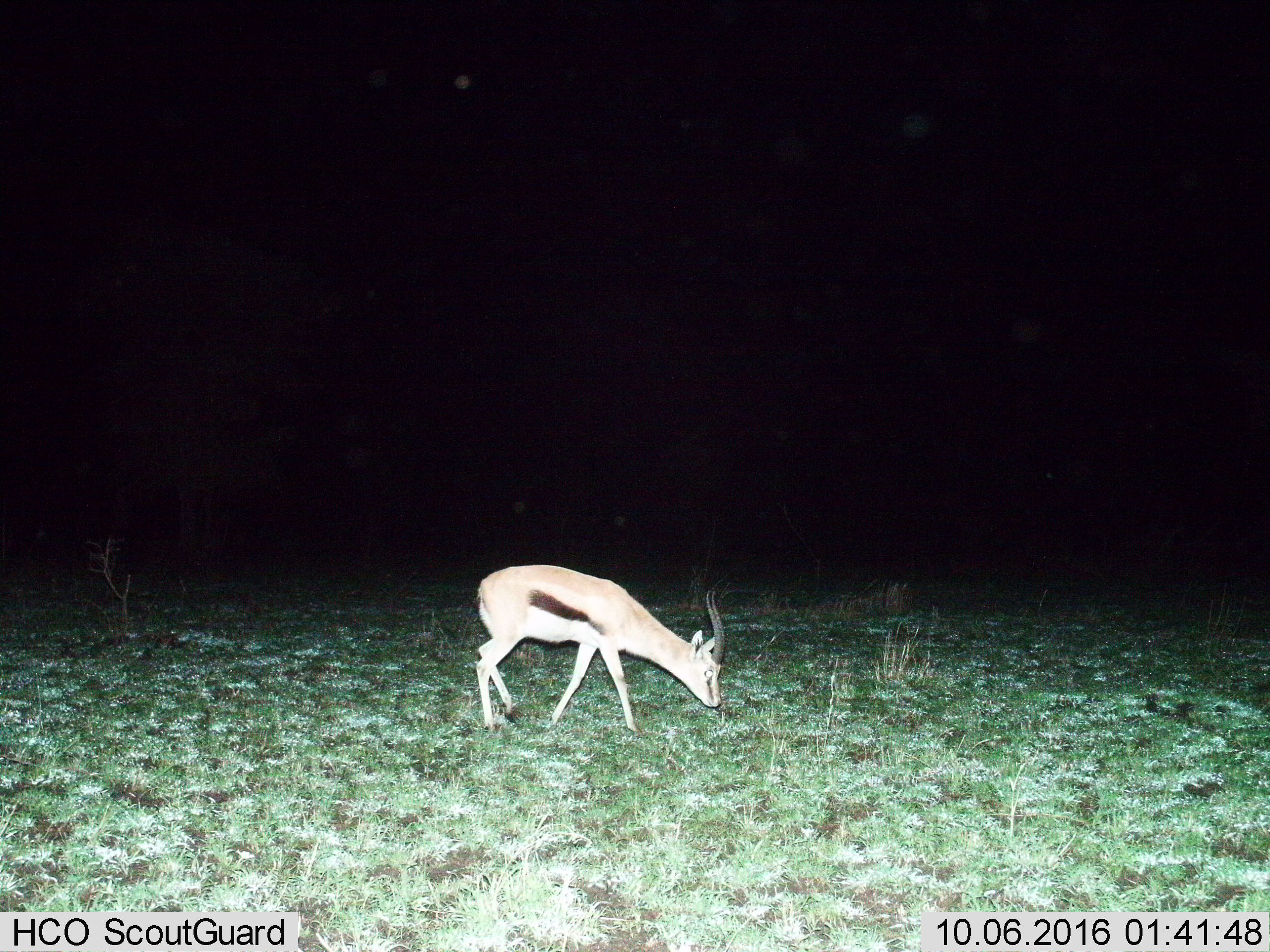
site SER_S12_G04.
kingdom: Animalia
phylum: Chordata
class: Mammalia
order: Artiodactyla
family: Bovidae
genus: Eudorcas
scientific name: Eudorcas thomsonii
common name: thomson's gazelle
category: gazellethomsons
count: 1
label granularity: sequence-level